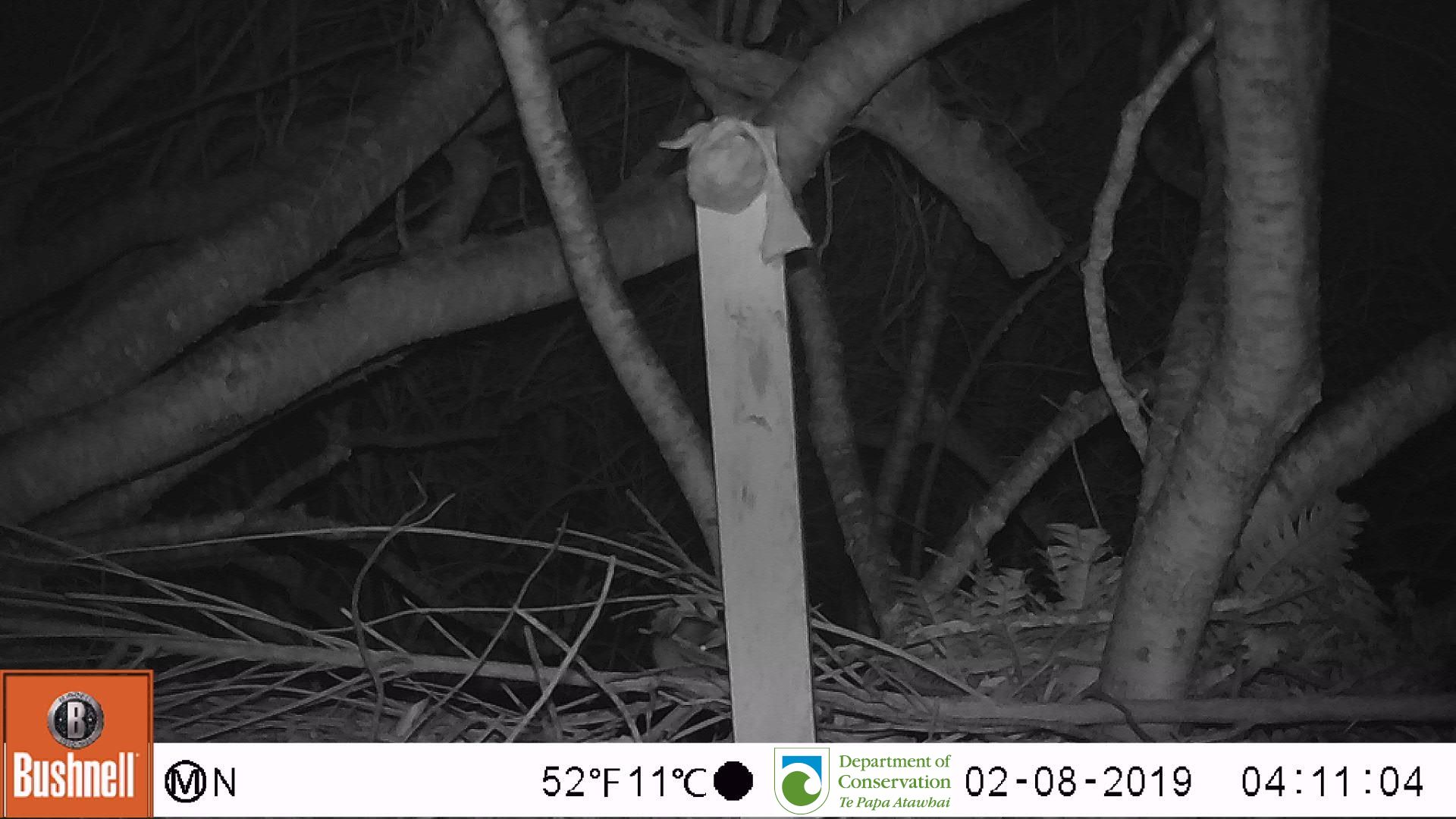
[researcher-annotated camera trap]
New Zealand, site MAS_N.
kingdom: Animalia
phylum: Chordata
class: Mammalia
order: Rodentia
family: Muridae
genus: Mus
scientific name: Mus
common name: mouse